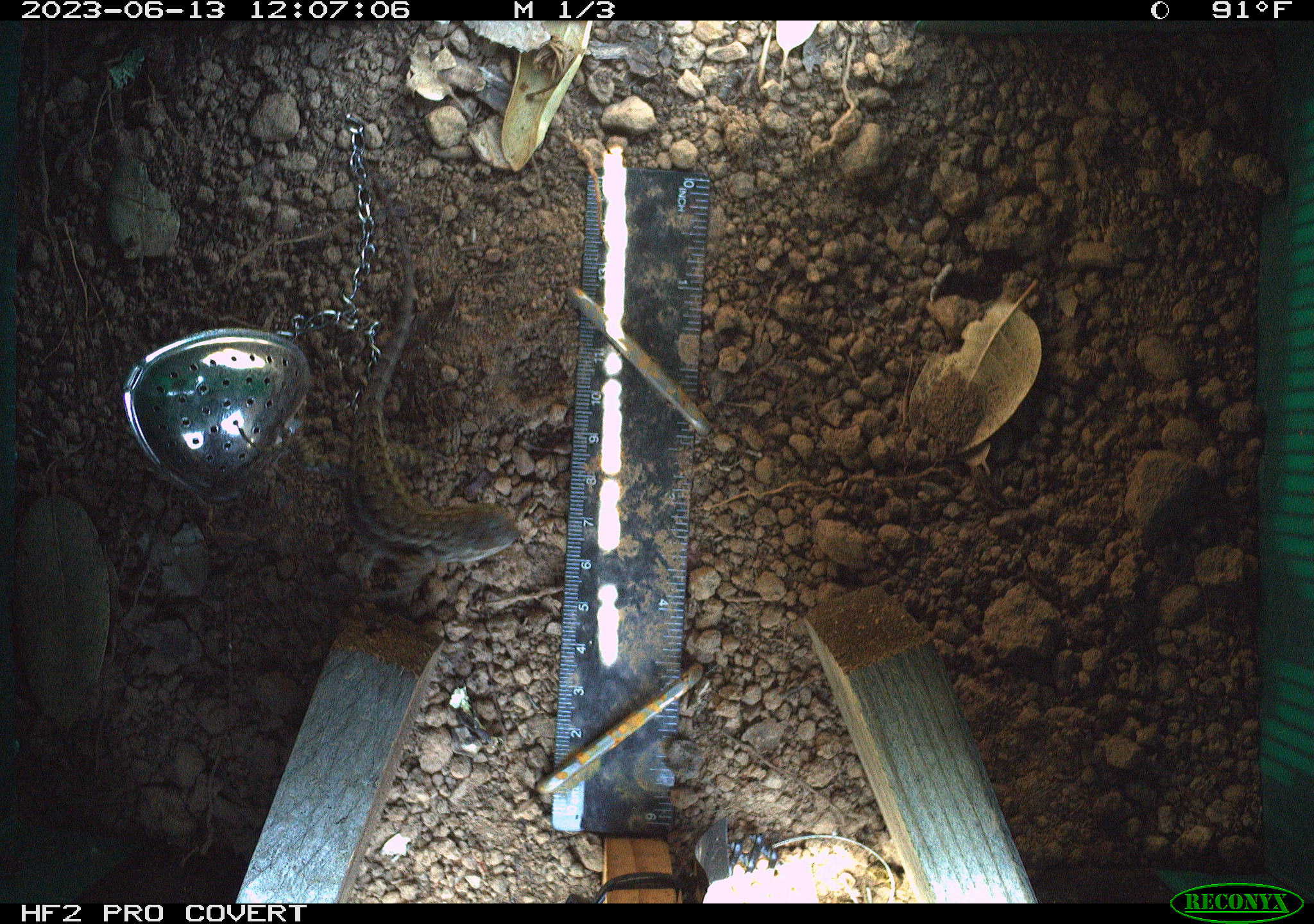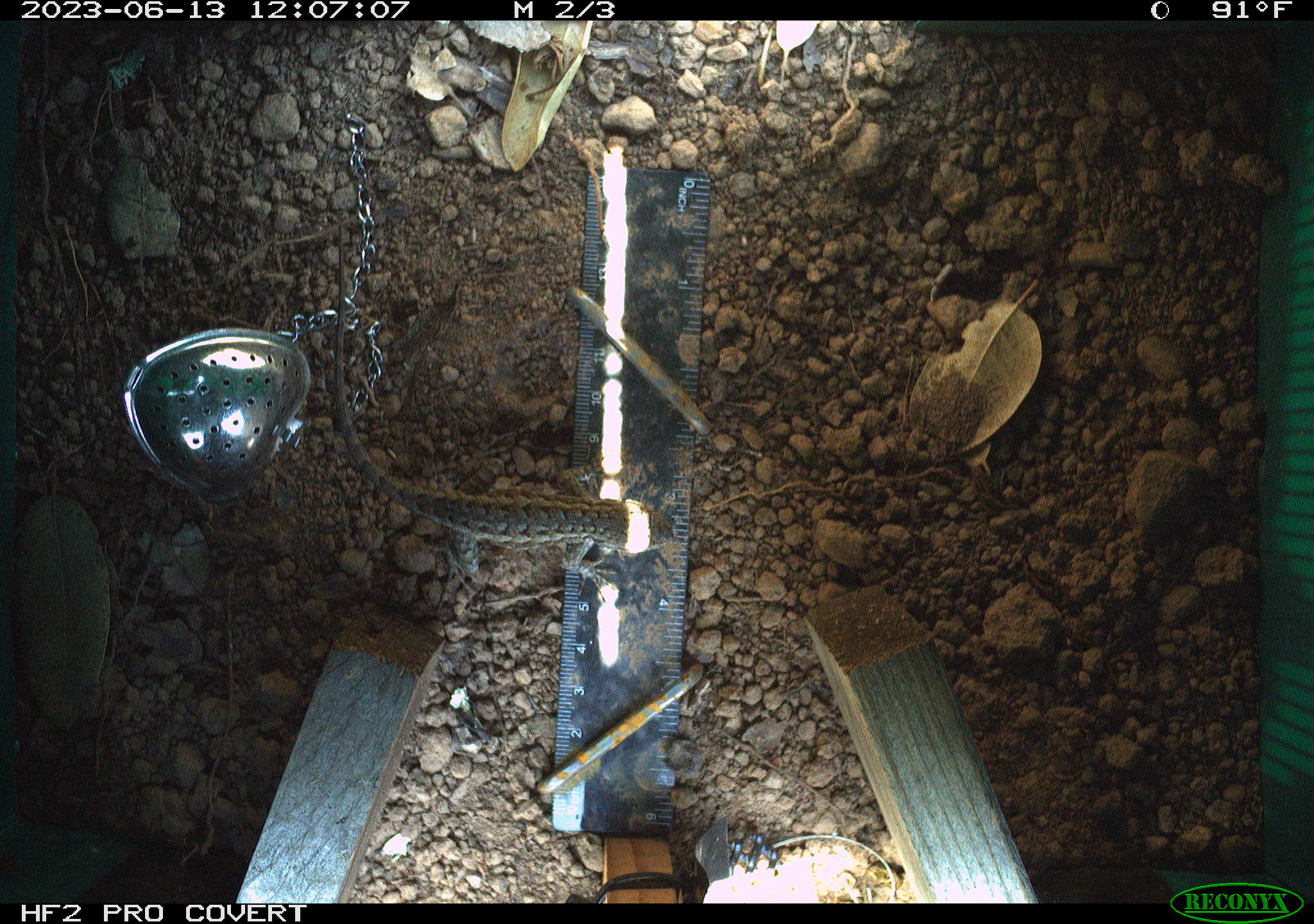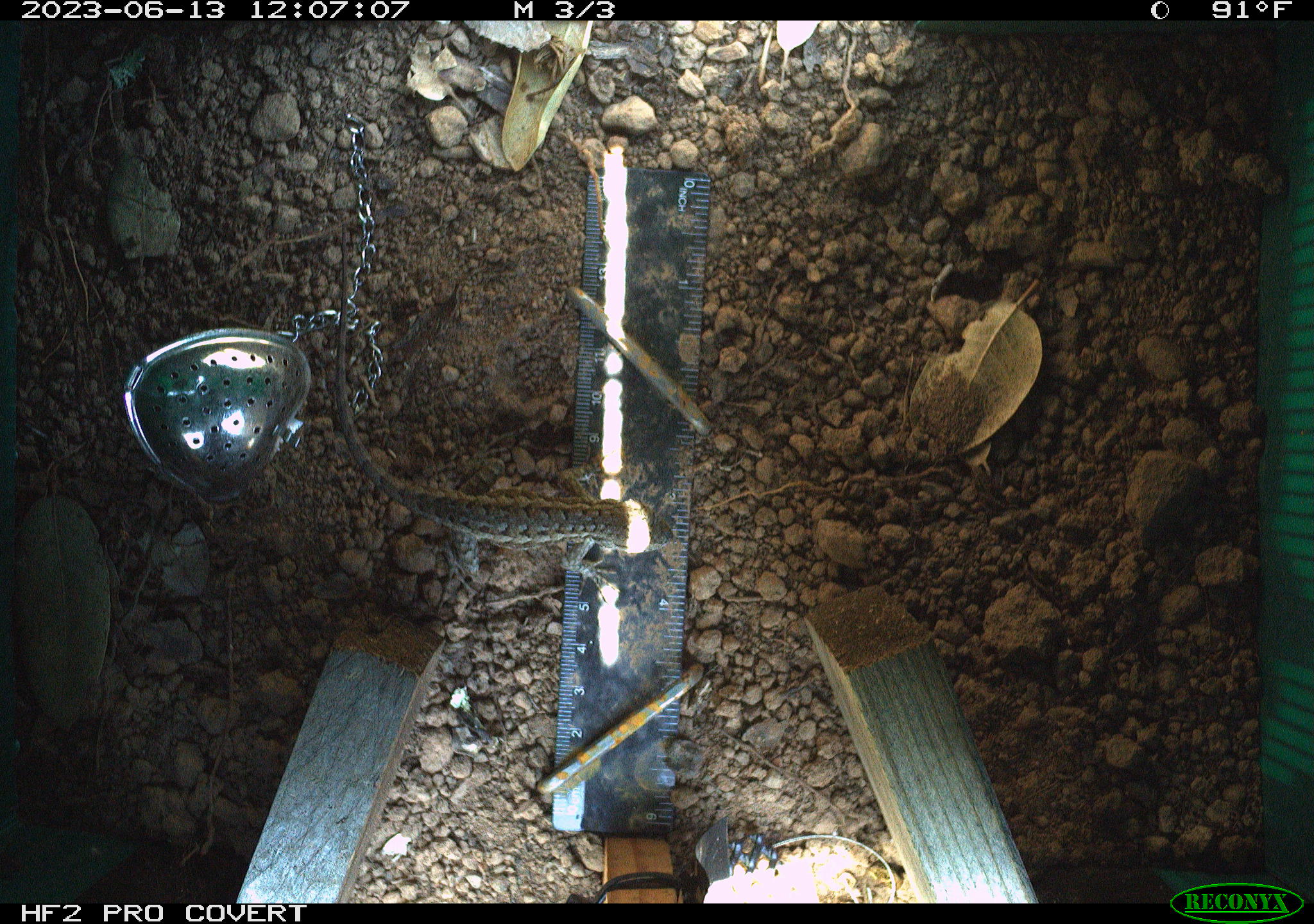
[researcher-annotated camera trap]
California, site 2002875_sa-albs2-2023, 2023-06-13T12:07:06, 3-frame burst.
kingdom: Animalia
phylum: Chordata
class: Reptilia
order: Squamata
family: Phrynosomatidae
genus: Sceloporus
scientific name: Sceloporus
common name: spiny lizards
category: sceloporus species